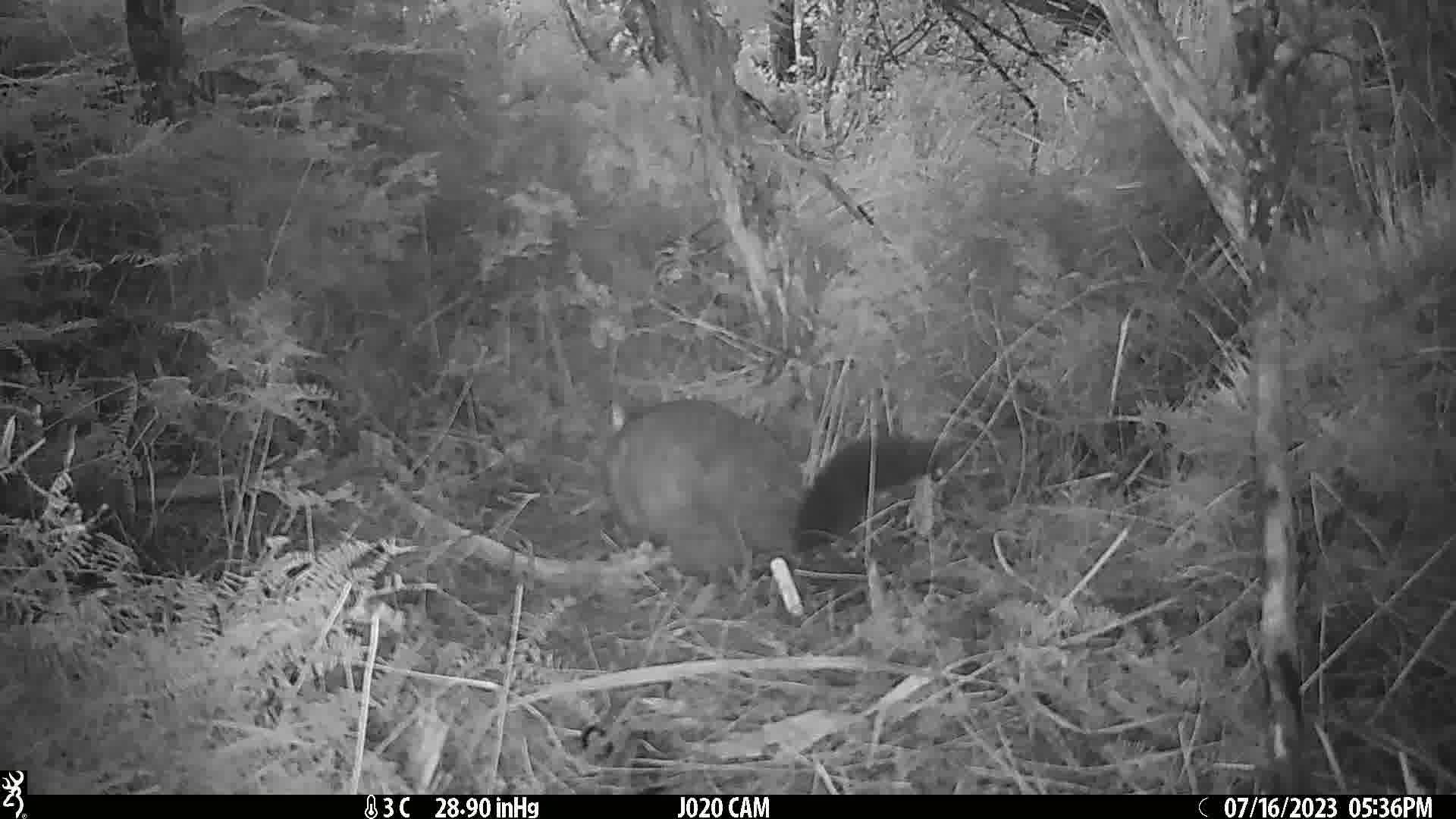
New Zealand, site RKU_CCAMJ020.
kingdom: Animalia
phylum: Chordata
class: Mammalia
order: Diprotodontia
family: Phalangeridae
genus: Trichosurus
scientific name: Trichosurus vulpecula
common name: common brushtail possum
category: possum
Possum (common brushtail possum) (Trichosurus vulpecula).